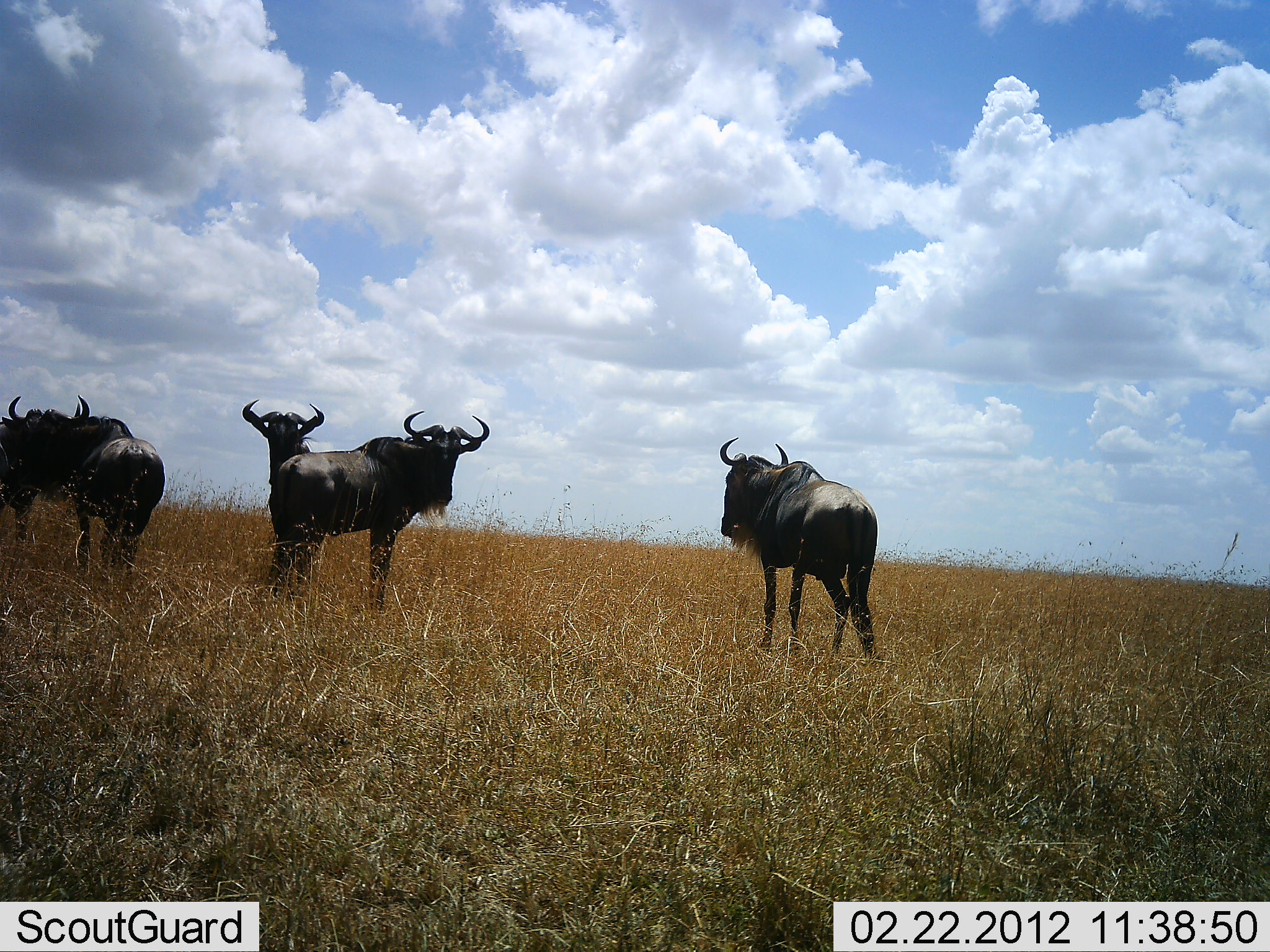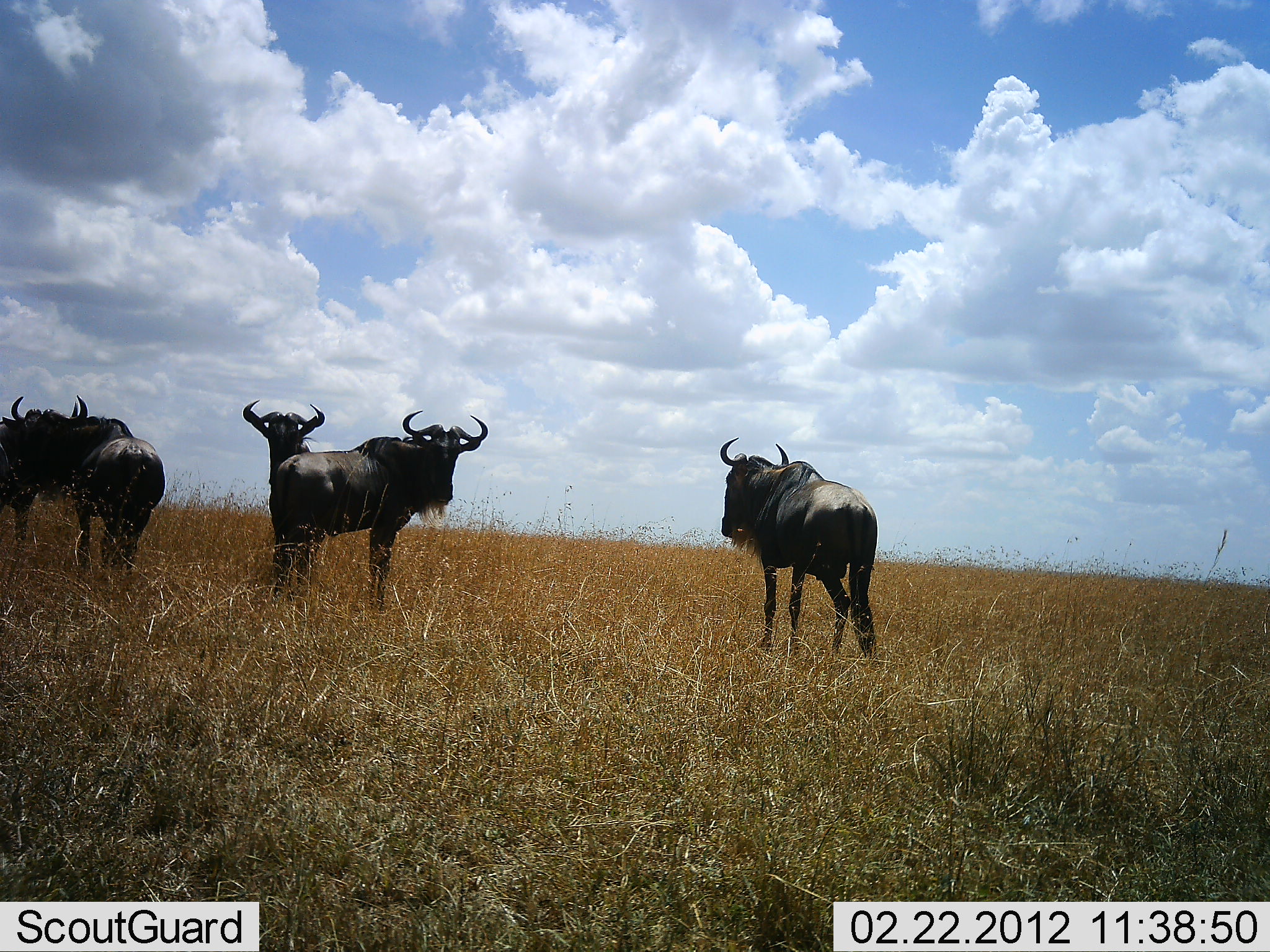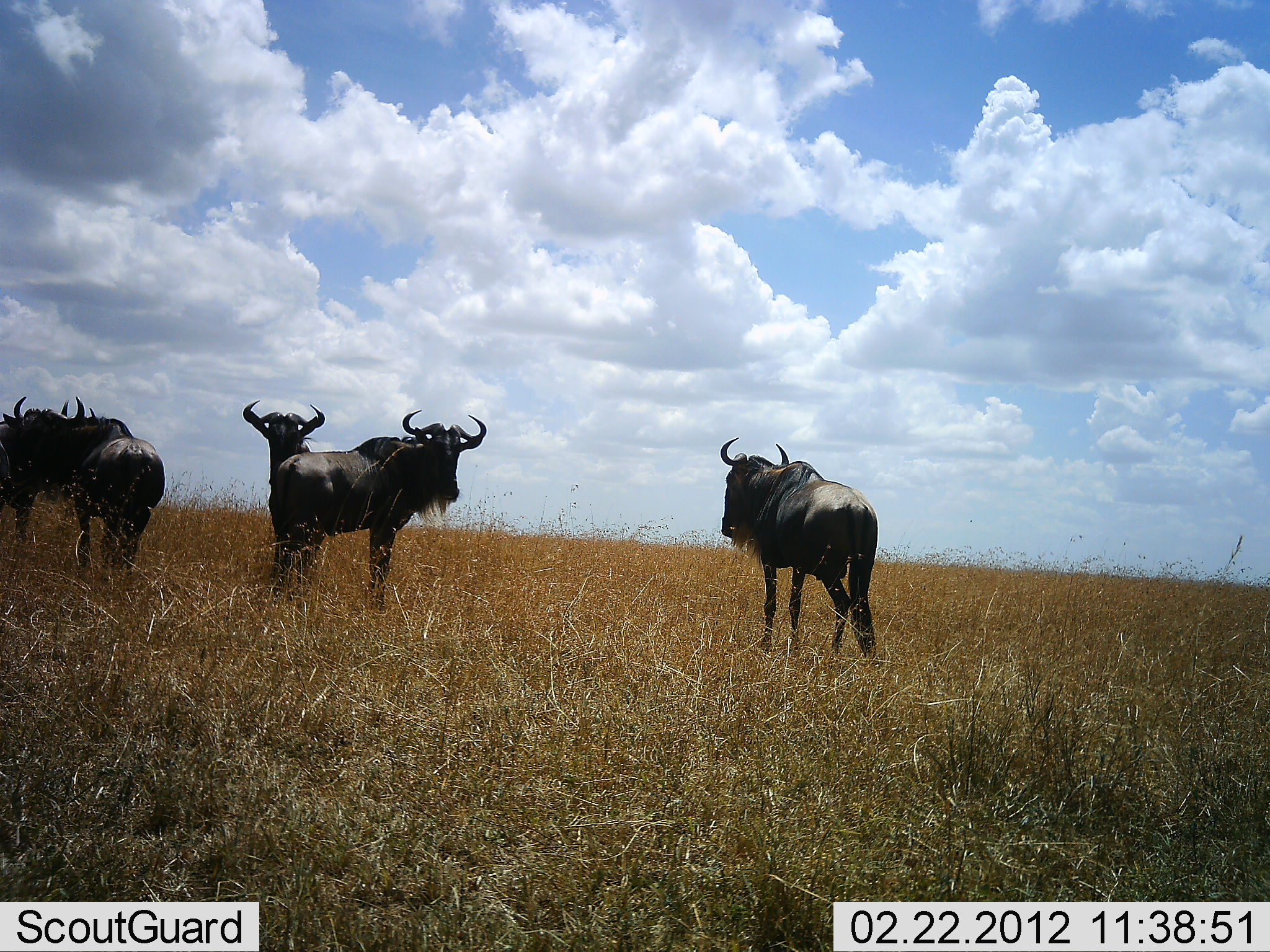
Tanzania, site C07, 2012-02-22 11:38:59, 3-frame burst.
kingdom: Animalia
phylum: Chordata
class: Mammalia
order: Artiodactyla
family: Bovidae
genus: Connochaetes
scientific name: Connochaetes taurinus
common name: blue wildebeest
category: wildebeest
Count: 6.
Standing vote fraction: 100%.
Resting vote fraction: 0%.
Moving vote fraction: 0%.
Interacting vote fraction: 0%.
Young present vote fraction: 0%.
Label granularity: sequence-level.